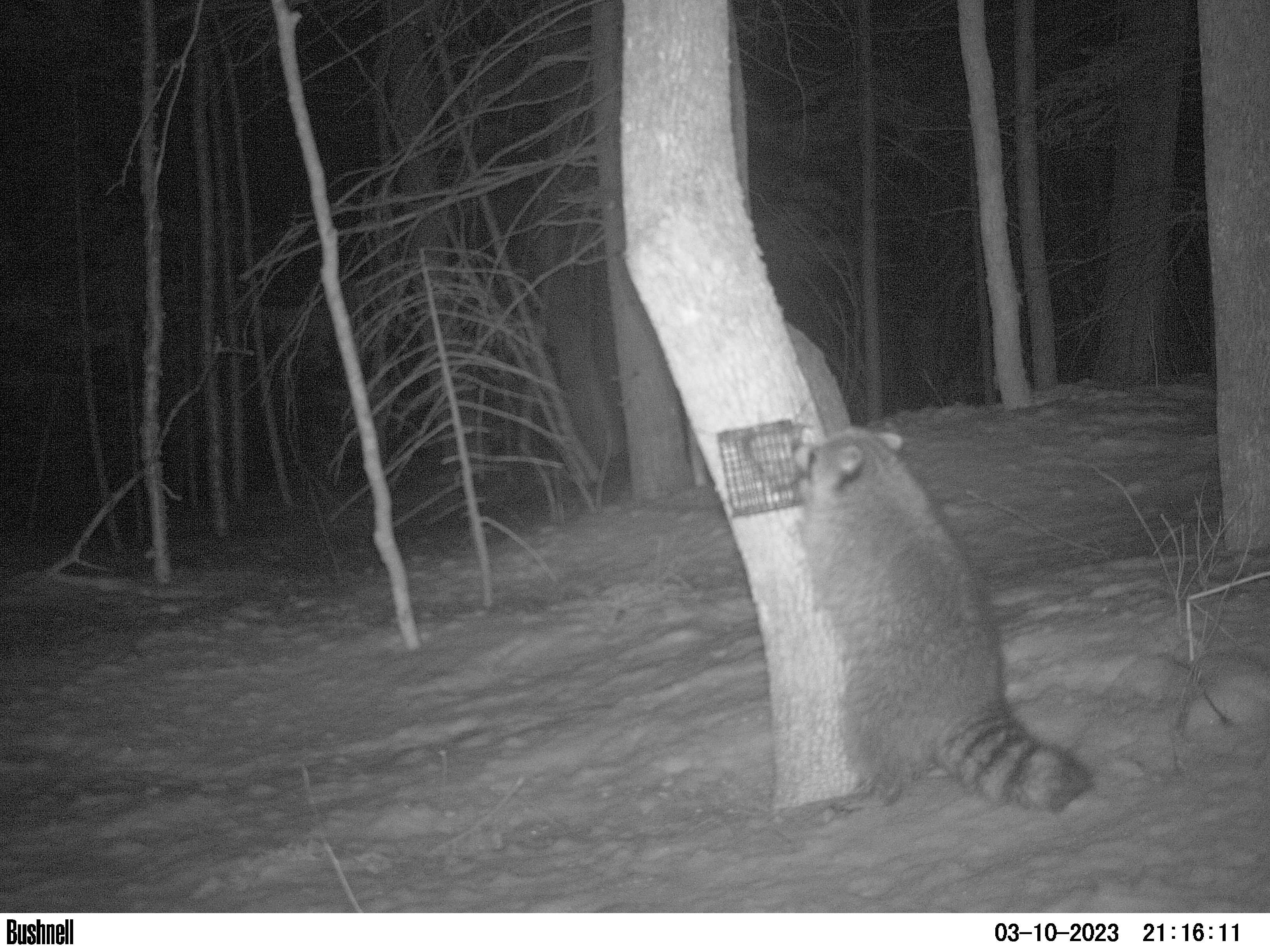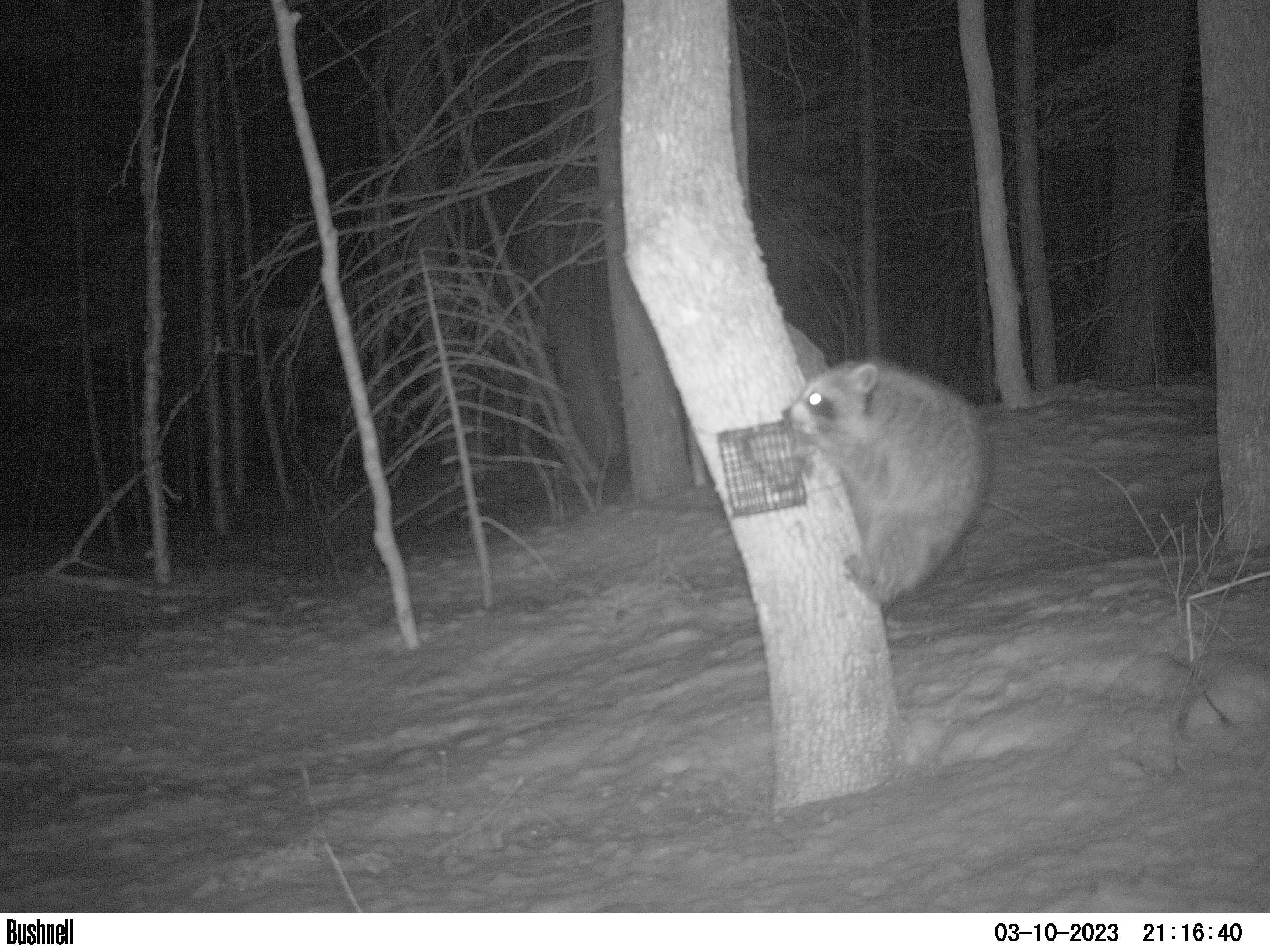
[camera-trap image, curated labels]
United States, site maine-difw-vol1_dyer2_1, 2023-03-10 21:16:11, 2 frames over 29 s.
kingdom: Animalia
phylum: Chordata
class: Mammalia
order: Carnivora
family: Procyonidae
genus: Procyon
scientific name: Procyon lotor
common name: raccoon